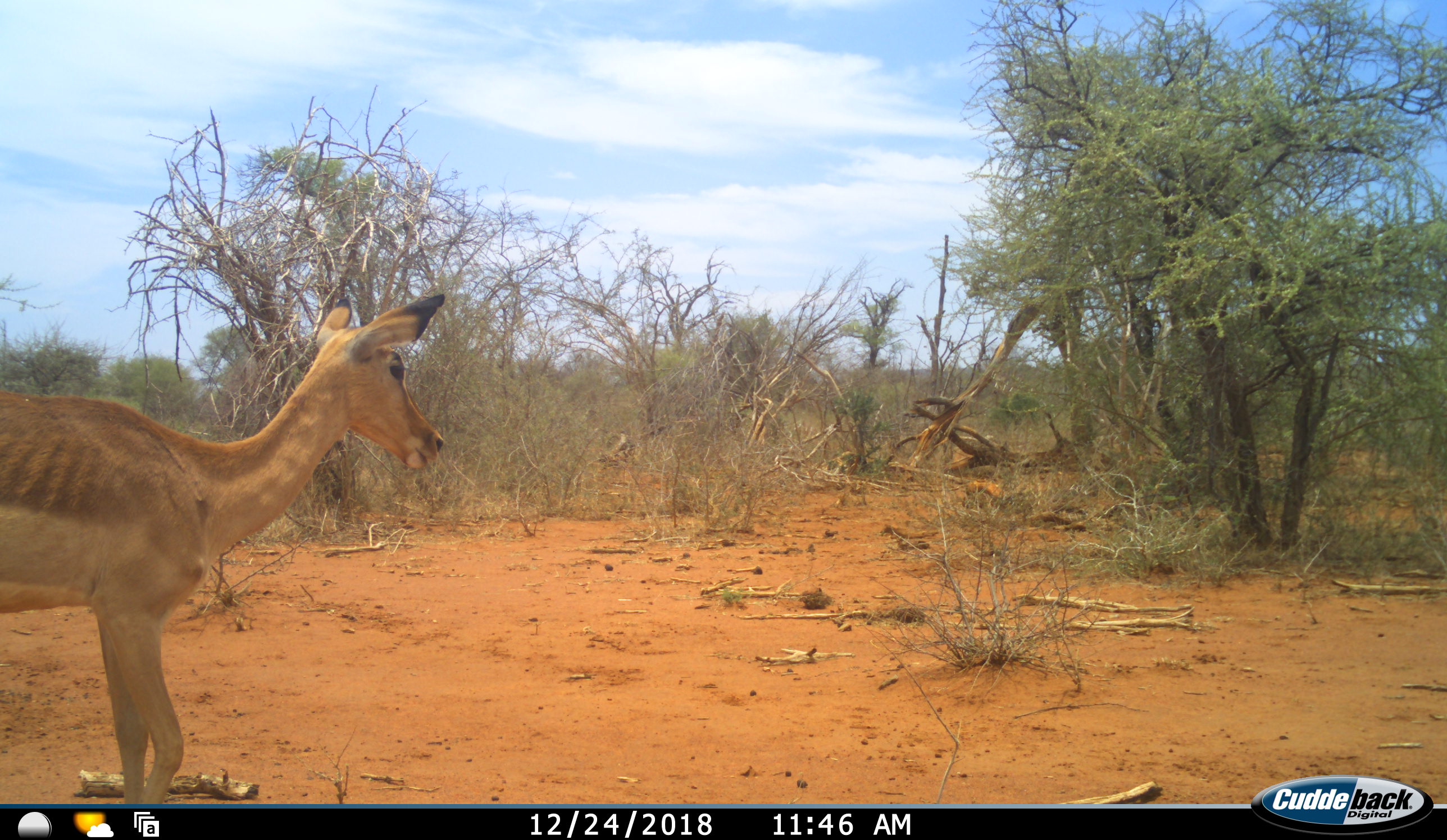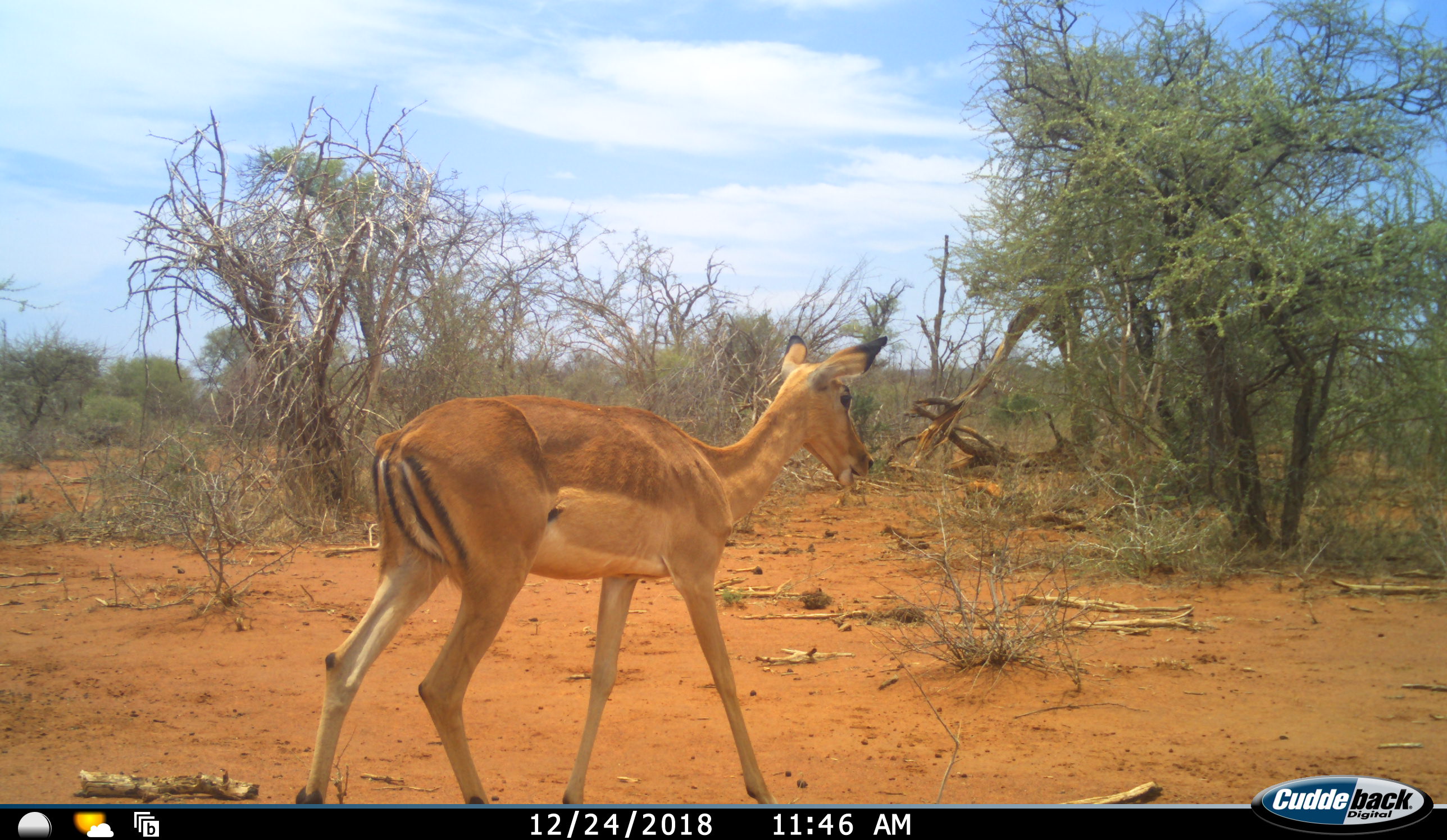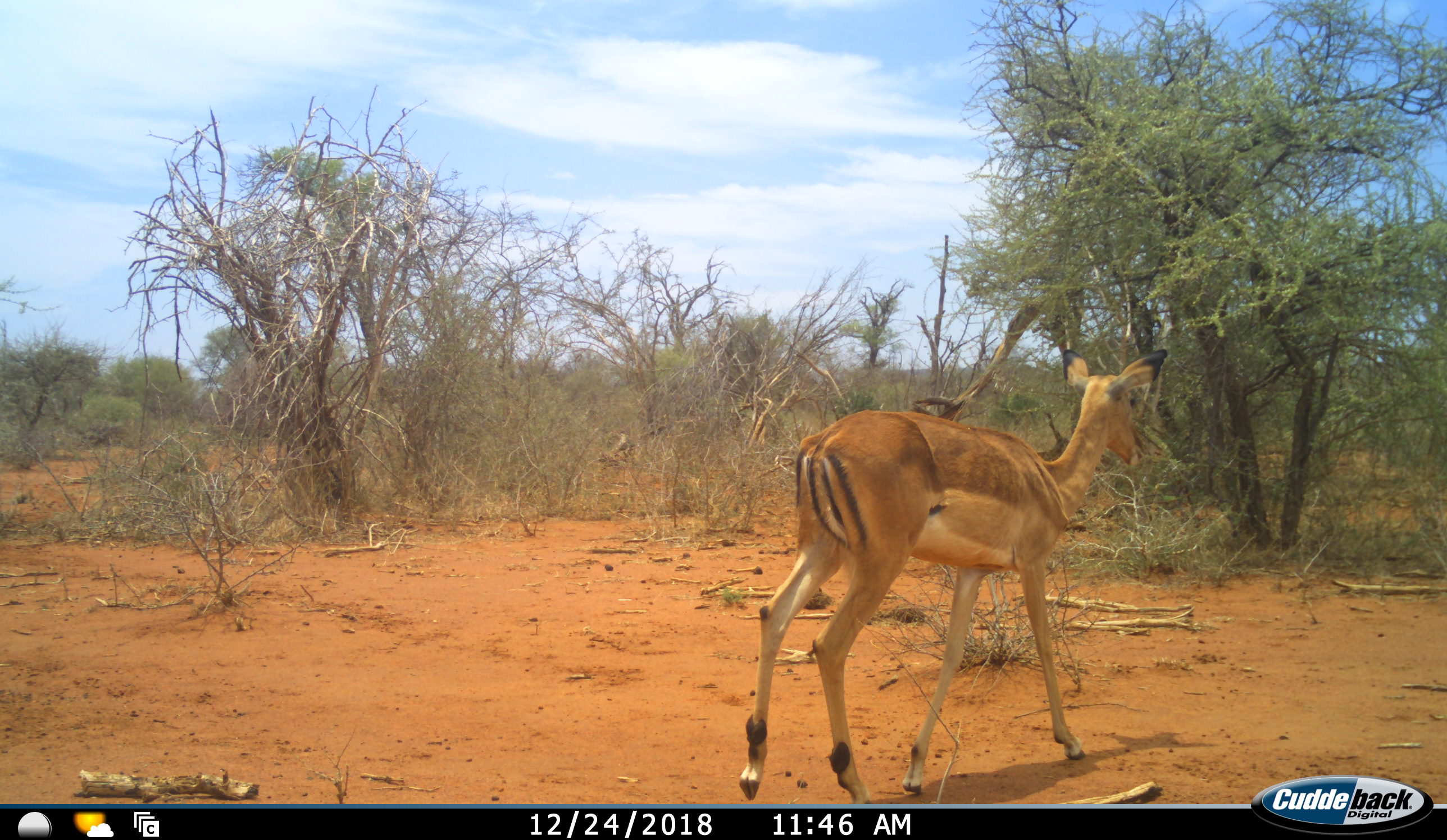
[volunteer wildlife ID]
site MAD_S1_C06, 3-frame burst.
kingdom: Animalia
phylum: Chordata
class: Mammalia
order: Artiodactyla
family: Bovidae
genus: Aepyceros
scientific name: Aepyceros melampus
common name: impala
Impala (Aepyceros melampus), count 1. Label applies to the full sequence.